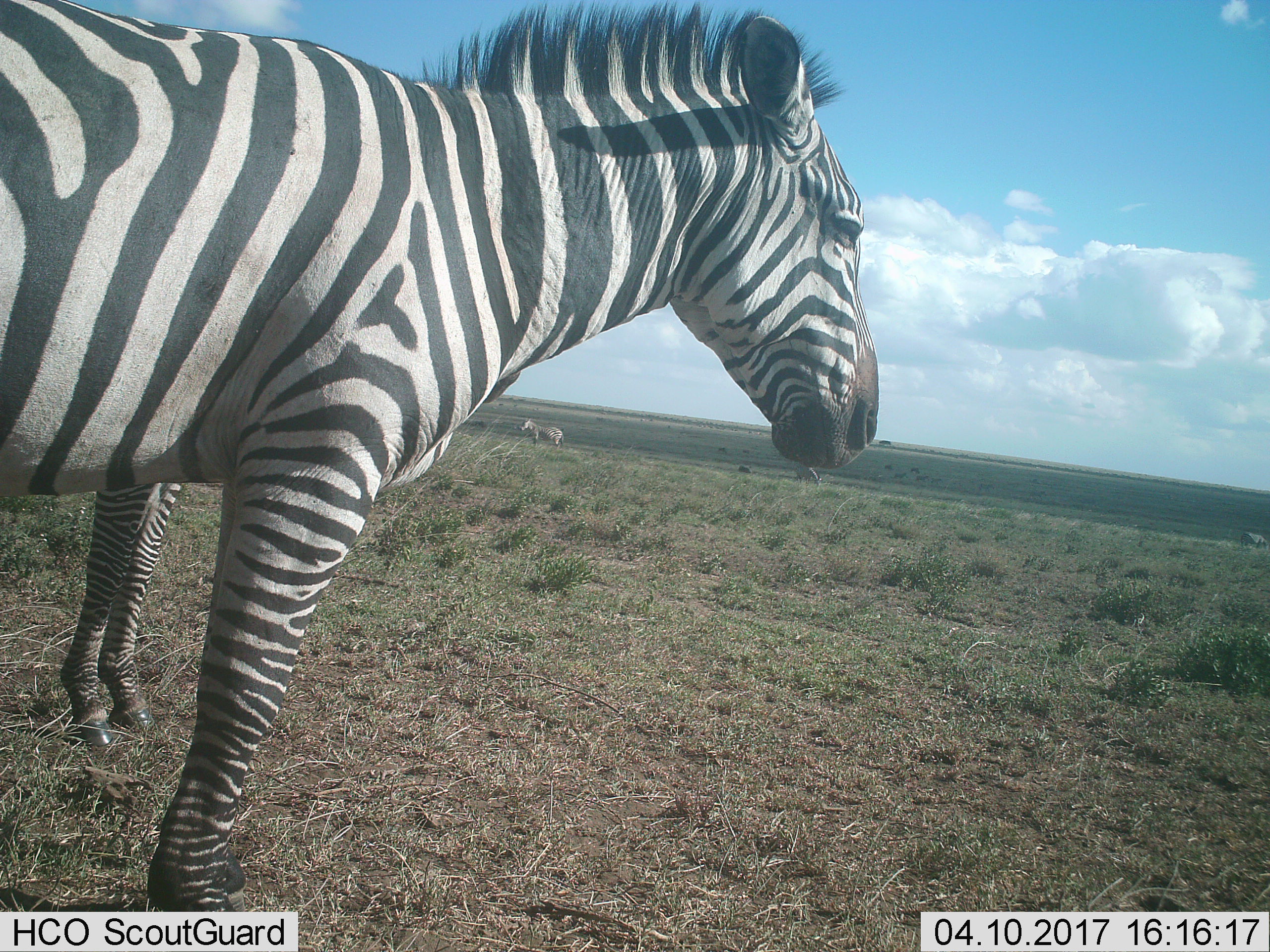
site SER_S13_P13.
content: unidentified animal